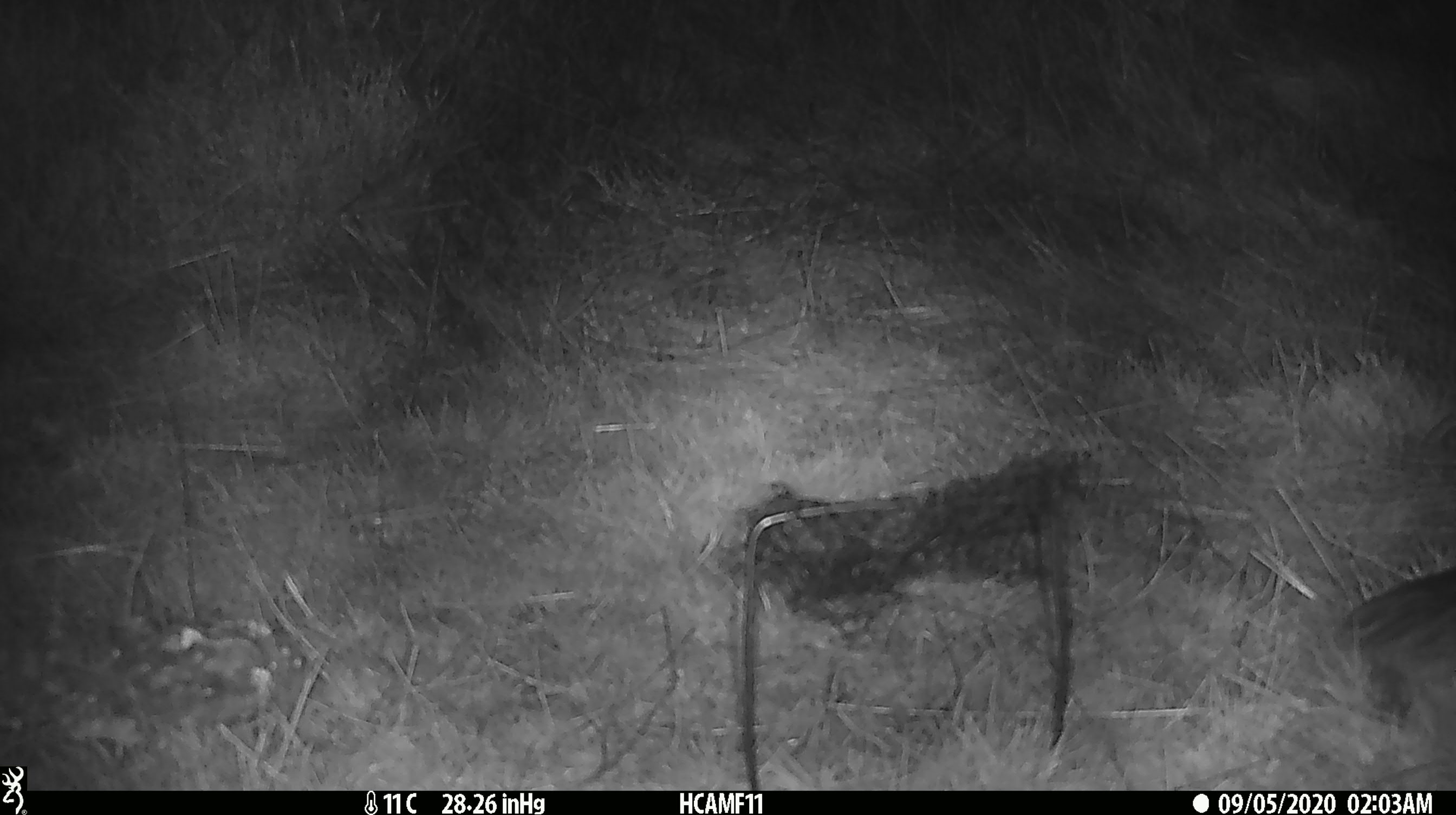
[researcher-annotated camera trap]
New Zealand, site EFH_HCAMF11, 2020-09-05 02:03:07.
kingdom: Animalia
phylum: Chordata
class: Mammalia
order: Carnivora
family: Felidae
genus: Felis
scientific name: Felis catus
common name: domestic cat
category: cat